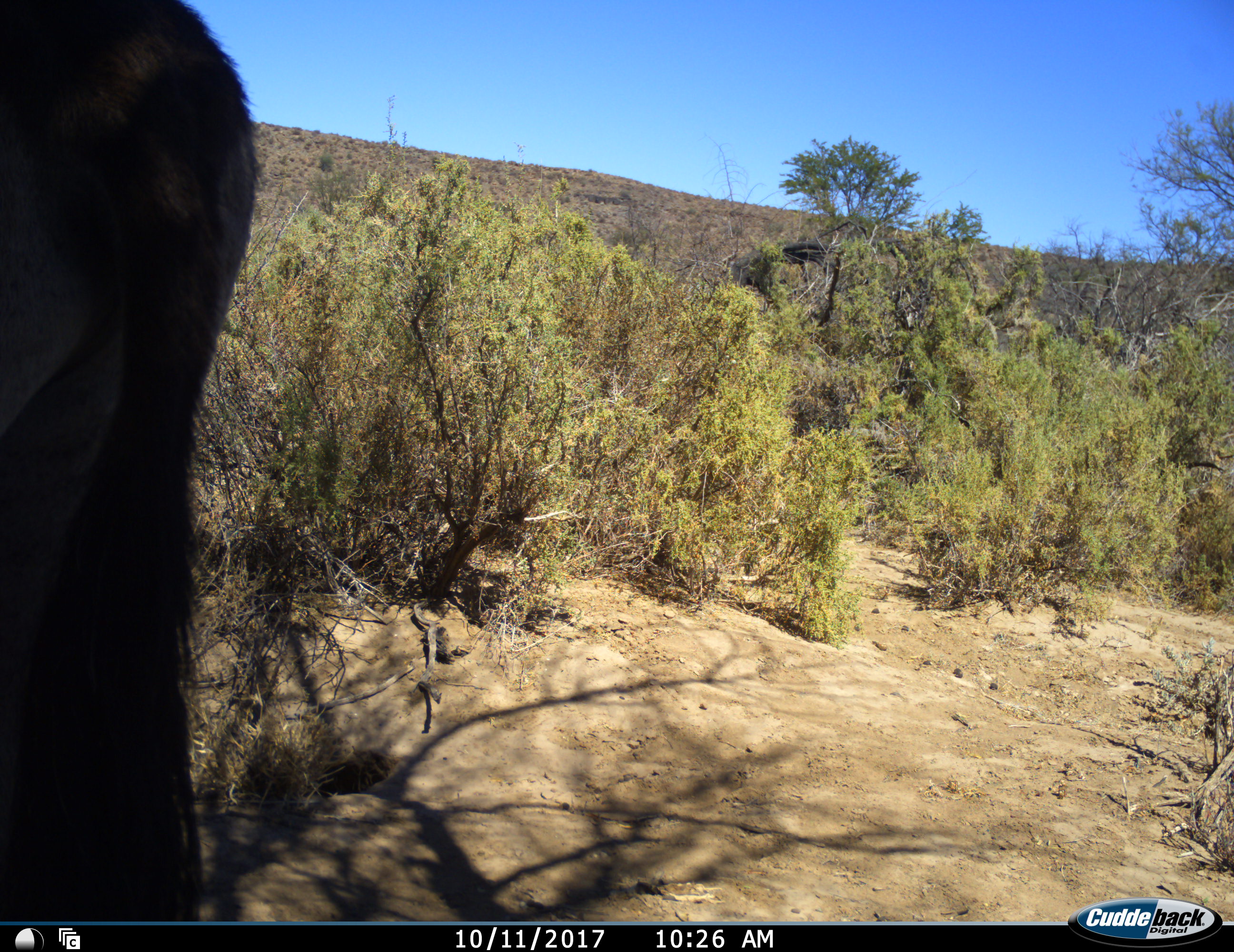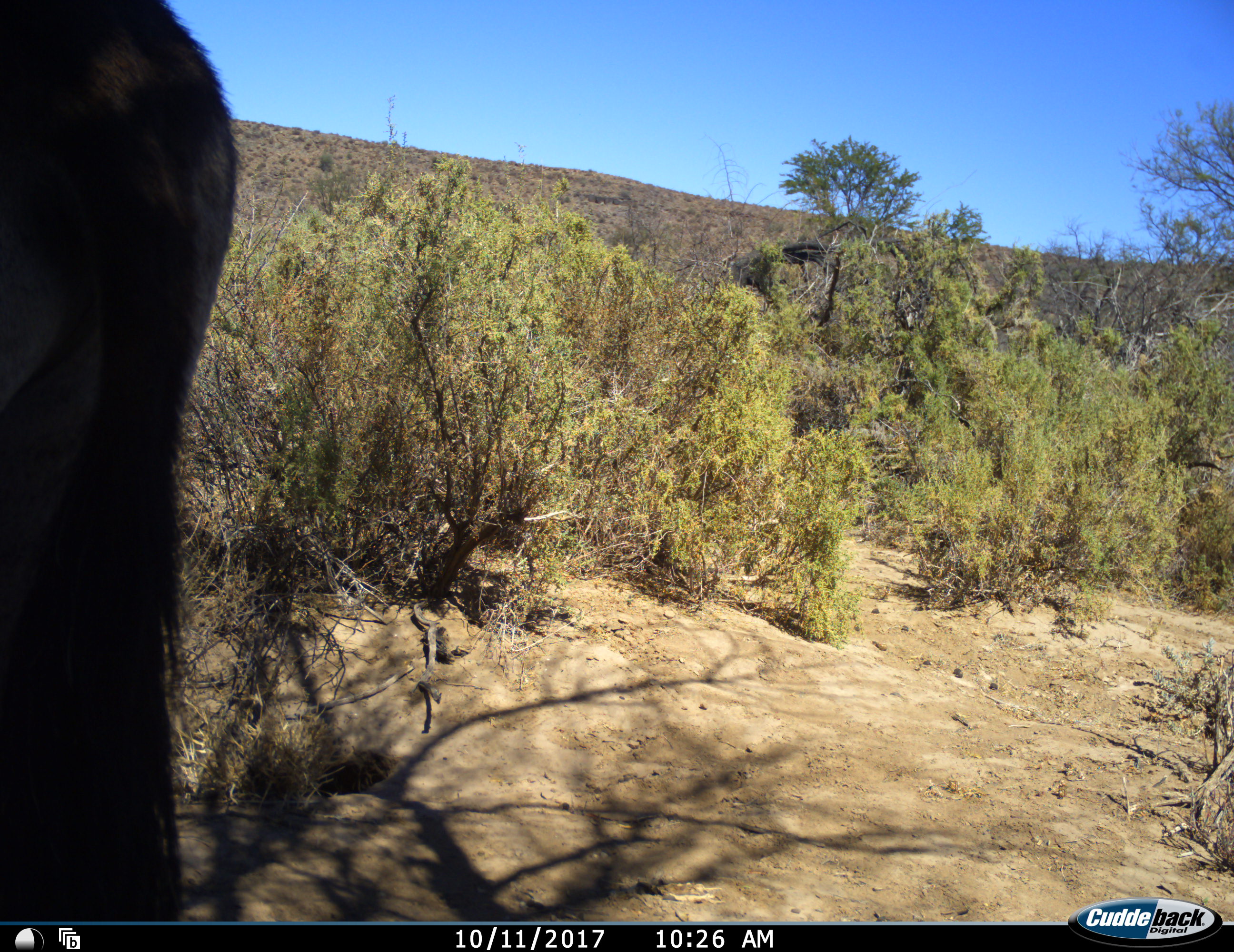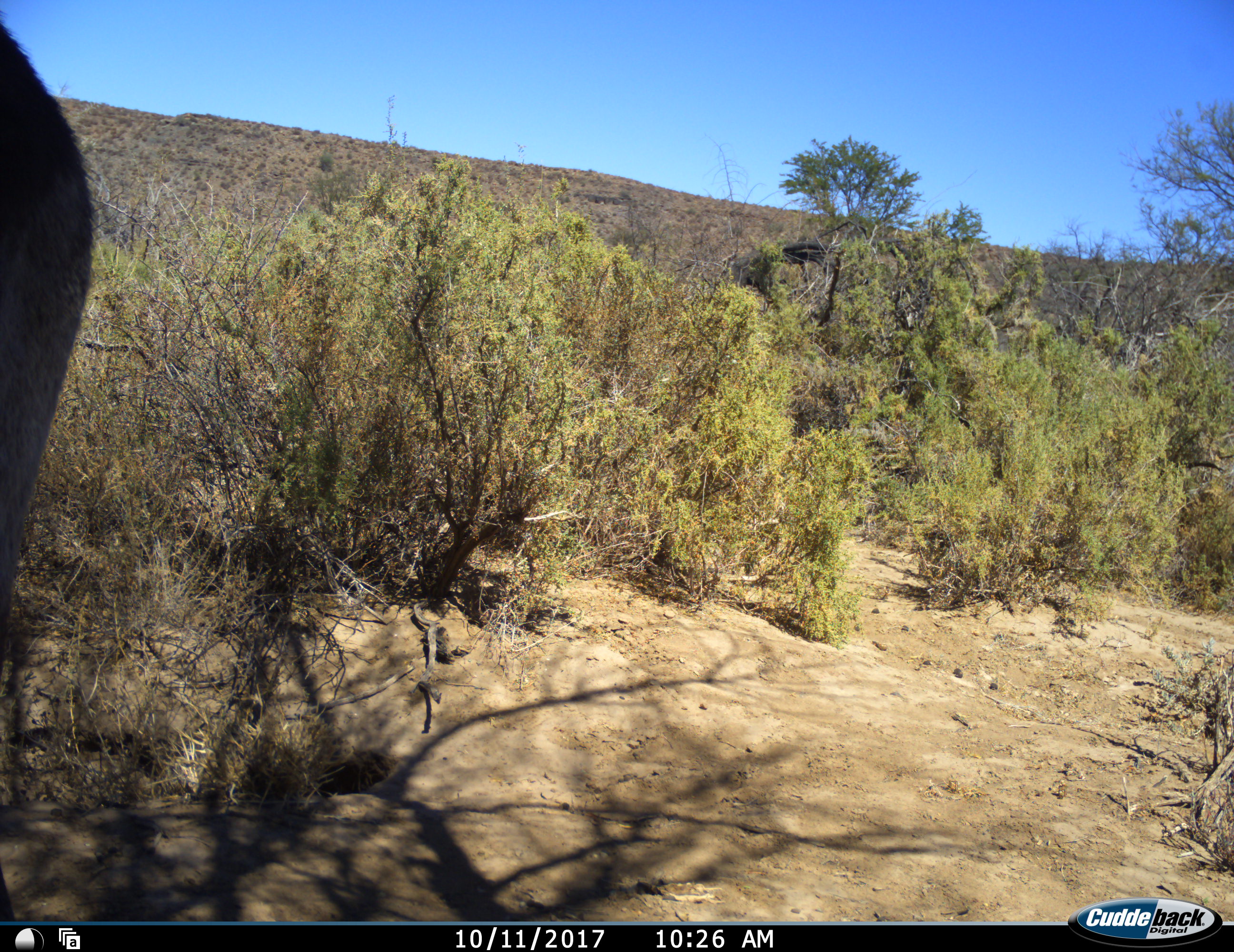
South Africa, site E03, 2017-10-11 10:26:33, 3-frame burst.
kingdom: Animalia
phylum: Chordata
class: Mammalia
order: Artiodactyla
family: Bovidae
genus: Oryx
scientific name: Oryx gazella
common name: gemsbok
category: gemsbokoryx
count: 1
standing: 67%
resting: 0%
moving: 50%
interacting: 0%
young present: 0%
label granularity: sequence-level